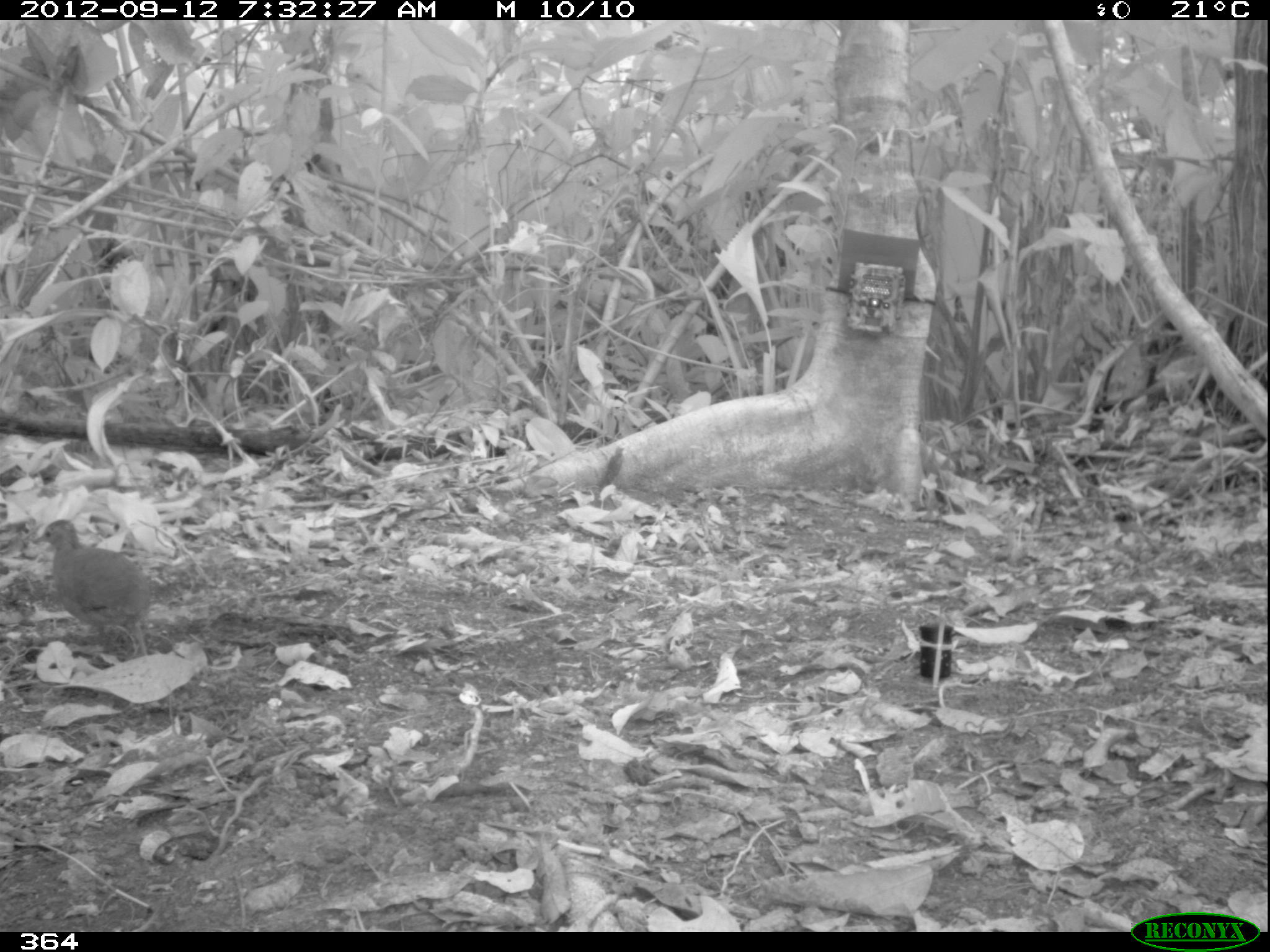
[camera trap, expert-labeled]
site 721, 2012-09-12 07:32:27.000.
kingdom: Animalia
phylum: Chordata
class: Aves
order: Galliformes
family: Phasianidae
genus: Alectoris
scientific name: Alectoris rufa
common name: red-legged partridge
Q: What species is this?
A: Alectoris rufa (red-legged partridge).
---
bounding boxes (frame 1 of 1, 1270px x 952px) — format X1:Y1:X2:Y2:
alectoris rufa: 31:518:152:651